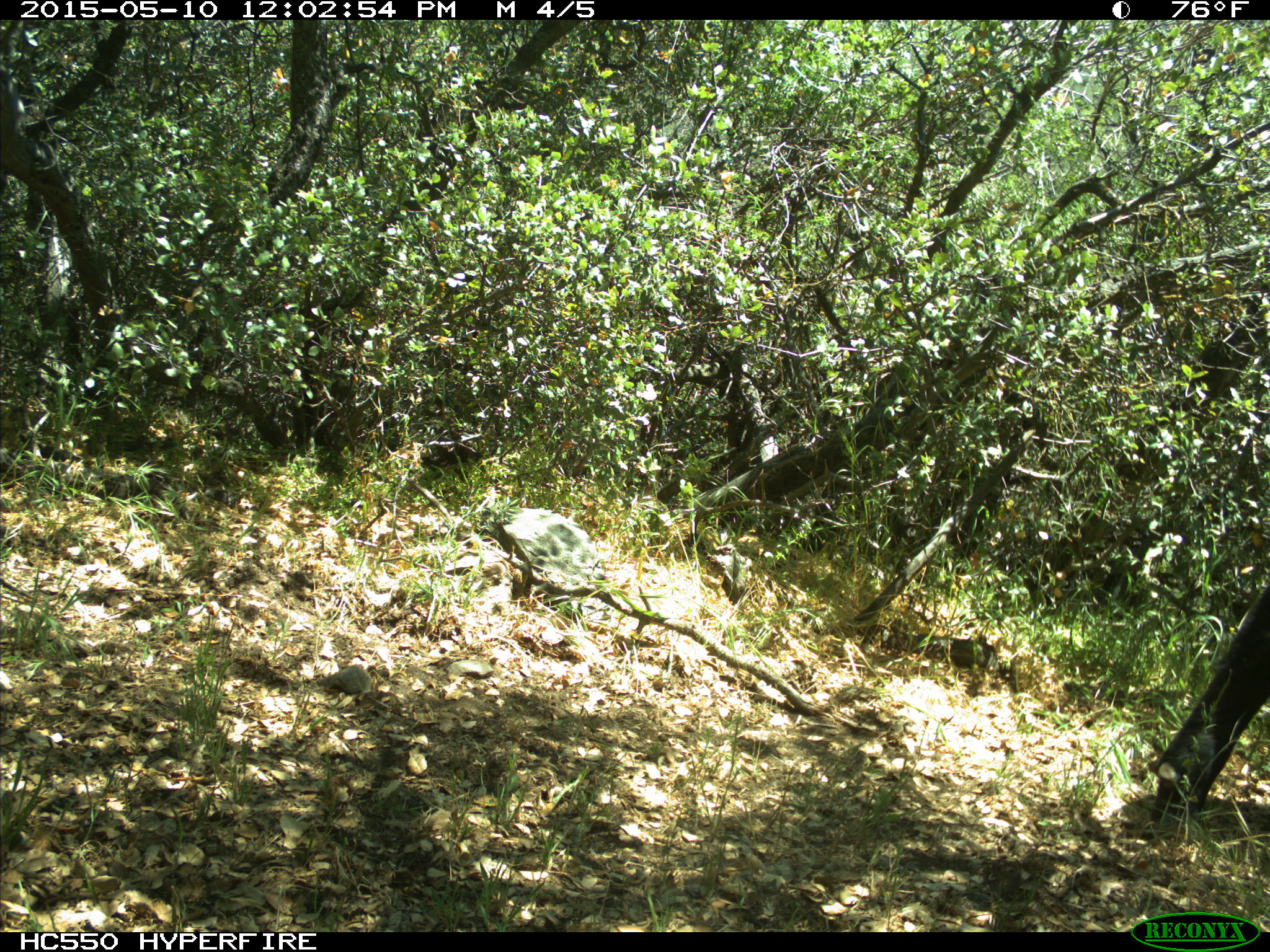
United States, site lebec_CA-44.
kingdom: Animalia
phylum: Chordata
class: Mammalia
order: Artiodactyla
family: Bovidae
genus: Bos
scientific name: Bos taurus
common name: domestic cow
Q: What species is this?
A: Bos taurus (domestic cow).